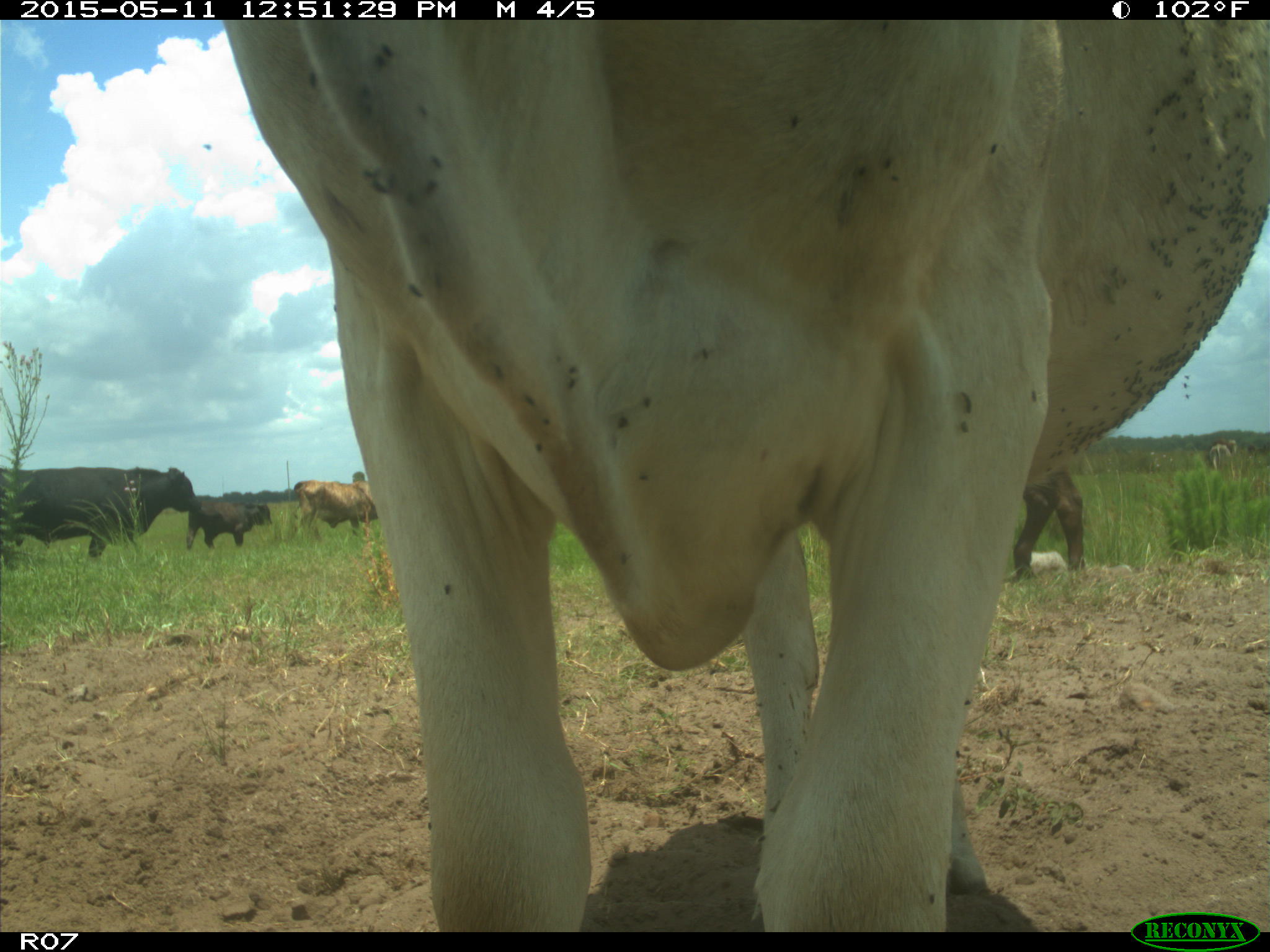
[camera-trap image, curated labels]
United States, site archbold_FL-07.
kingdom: Animalia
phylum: Chordata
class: Mammalia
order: Artiodactyla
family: Bovidae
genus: Bos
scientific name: Bos taurus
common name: domestic cow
Bos taurus (domestic cow).